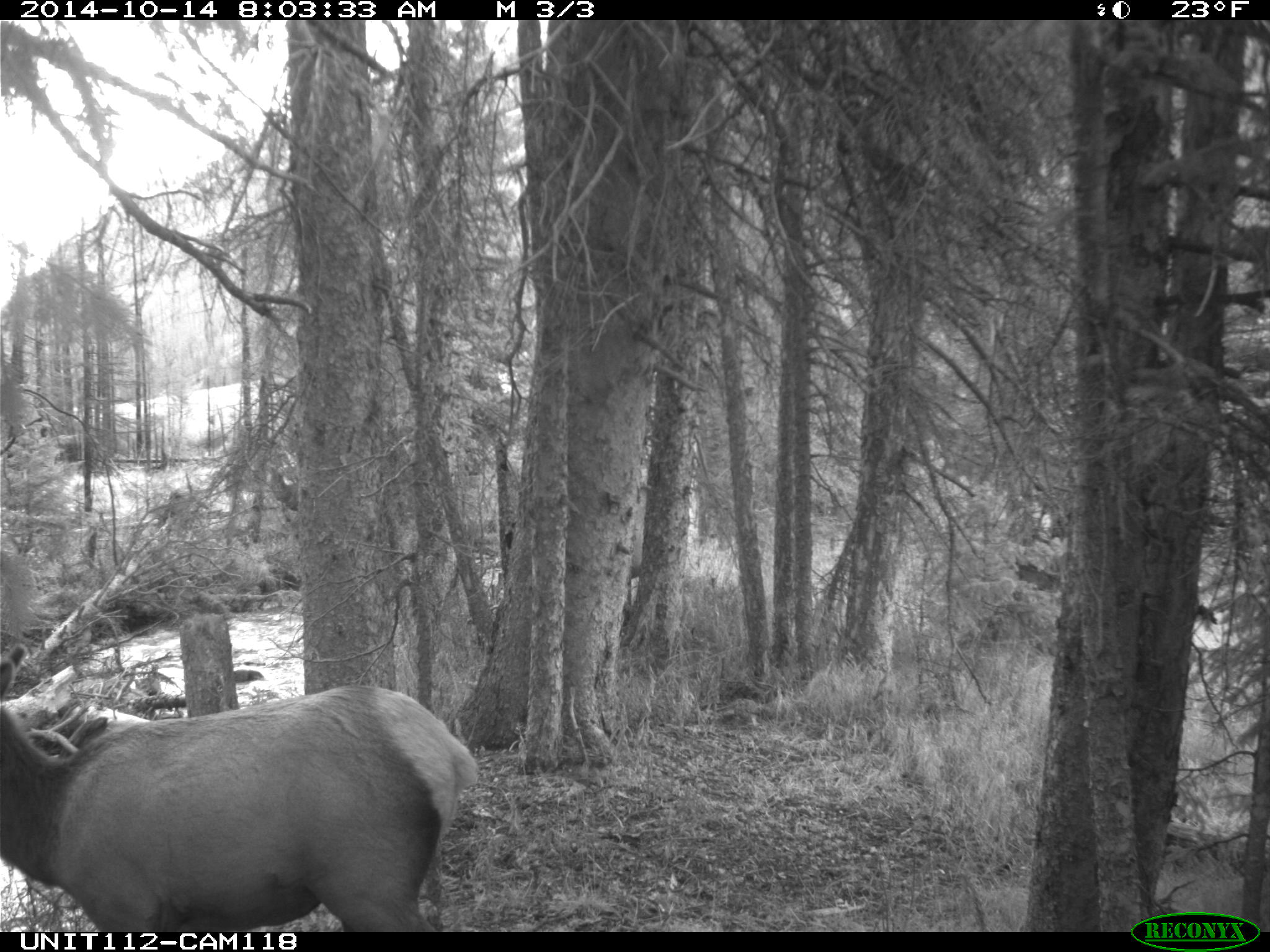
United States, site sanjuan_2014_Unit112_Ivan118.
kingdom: Animalia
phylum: Chordata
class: Mammalia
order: Artiodactyla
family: Cervidae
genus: Cervus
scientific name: Cervus elaphus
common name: red deer